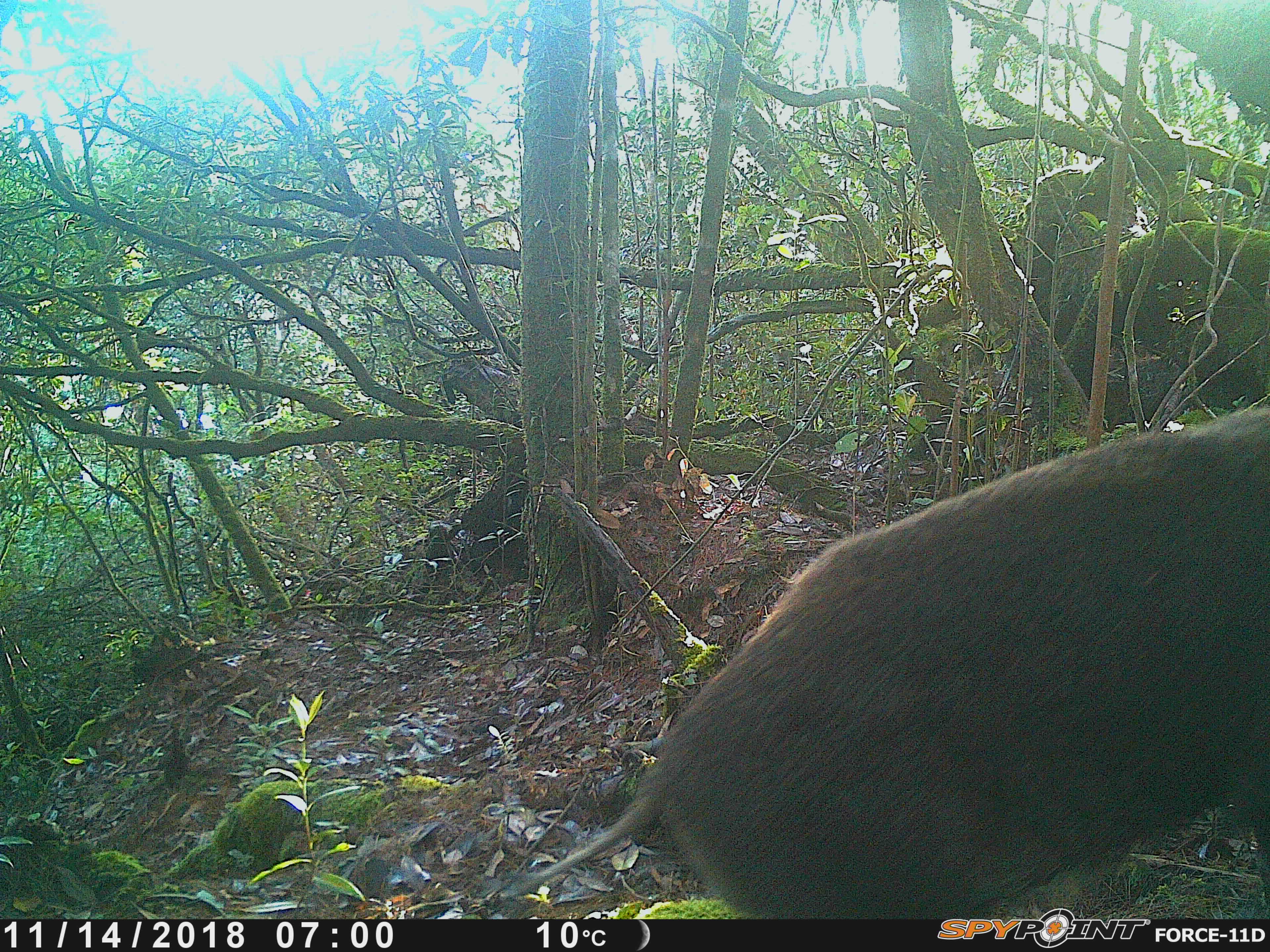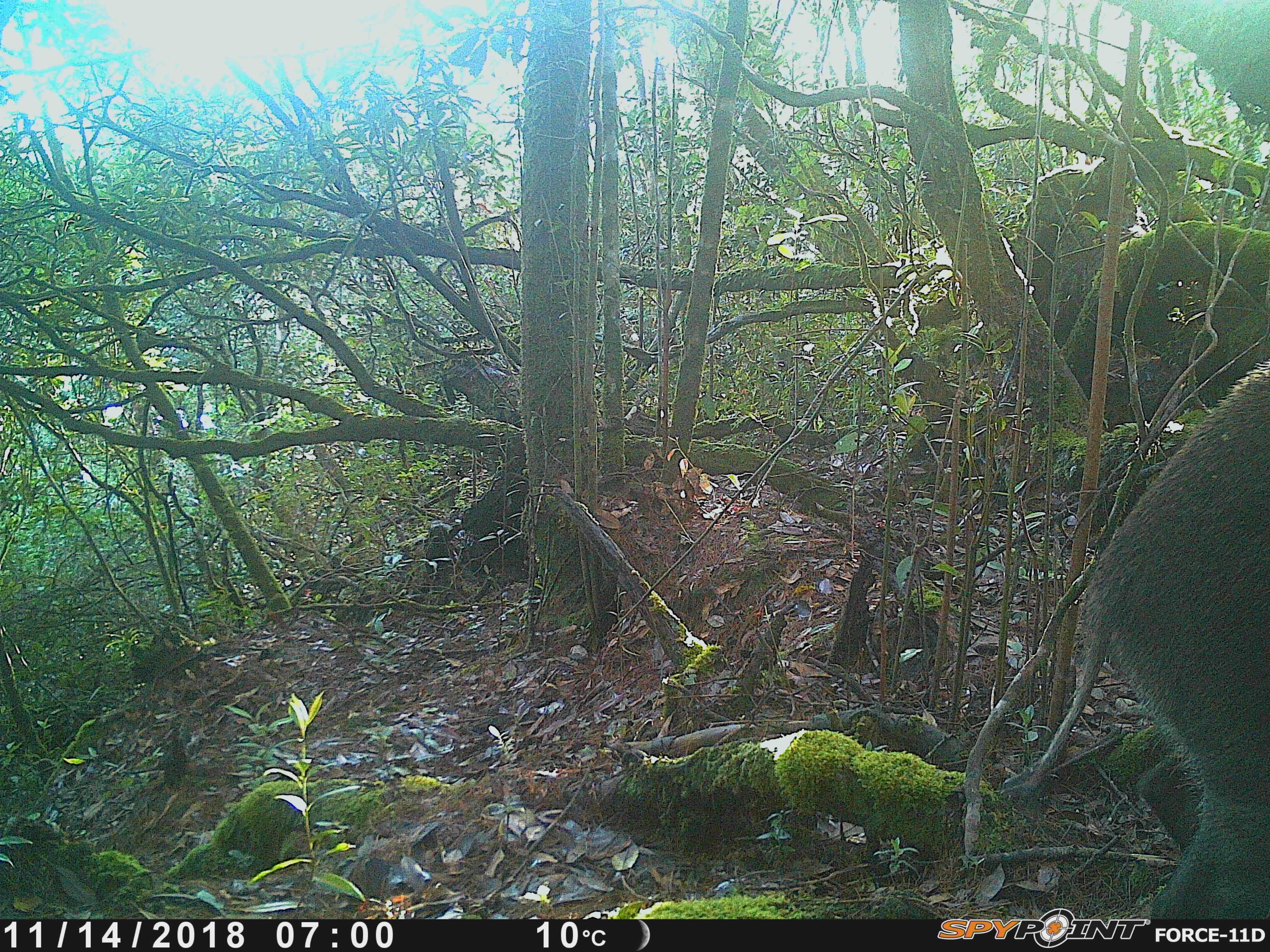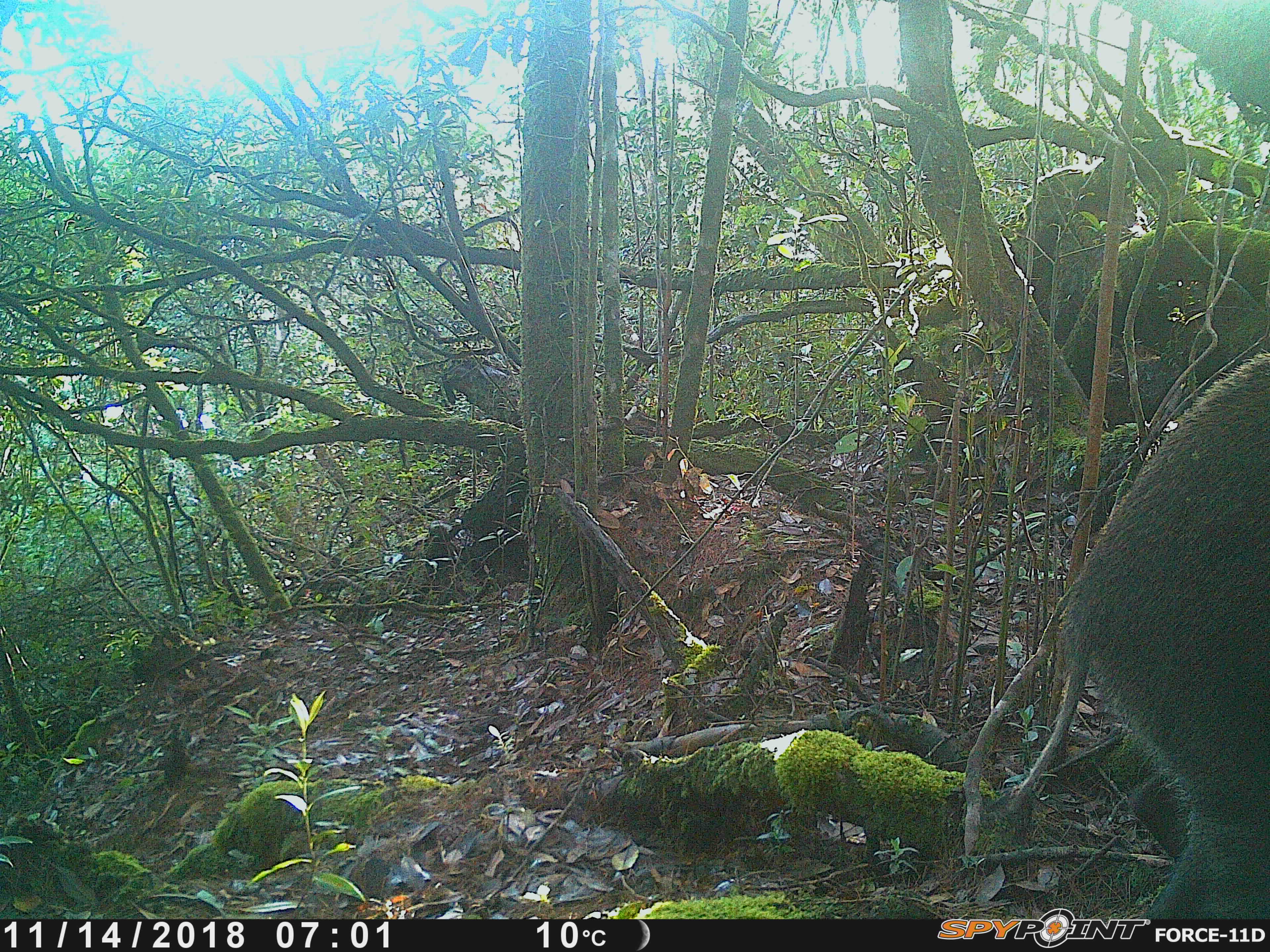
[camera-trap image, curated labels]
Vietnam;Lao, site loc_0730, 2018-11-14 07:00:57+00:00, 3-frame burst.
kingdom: Animalia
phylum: Chordata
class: Mammalia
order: Artiodactyla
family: Suidae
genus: Sus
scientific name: Sus scrofa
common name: eurasian wild pig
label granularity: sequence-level